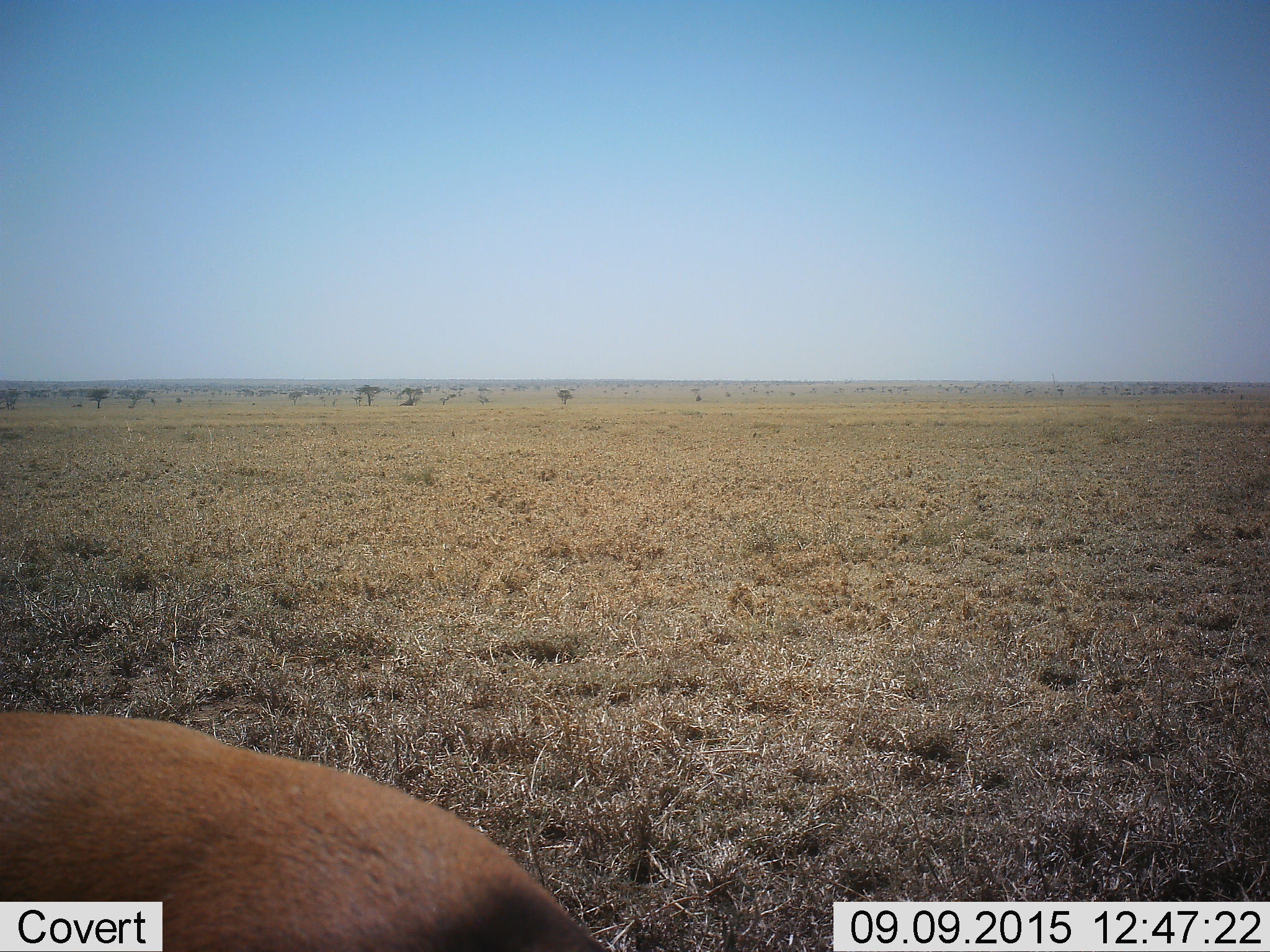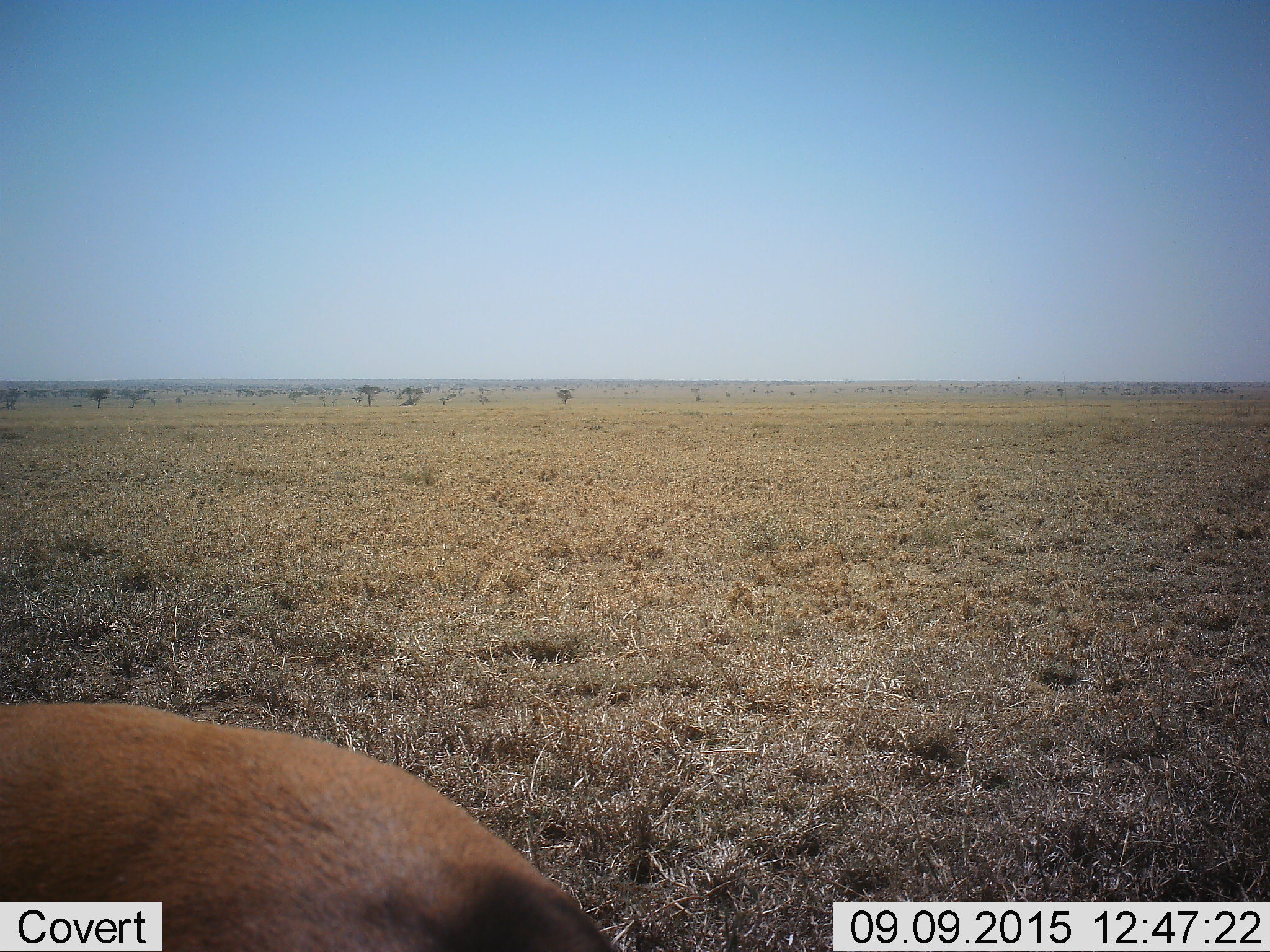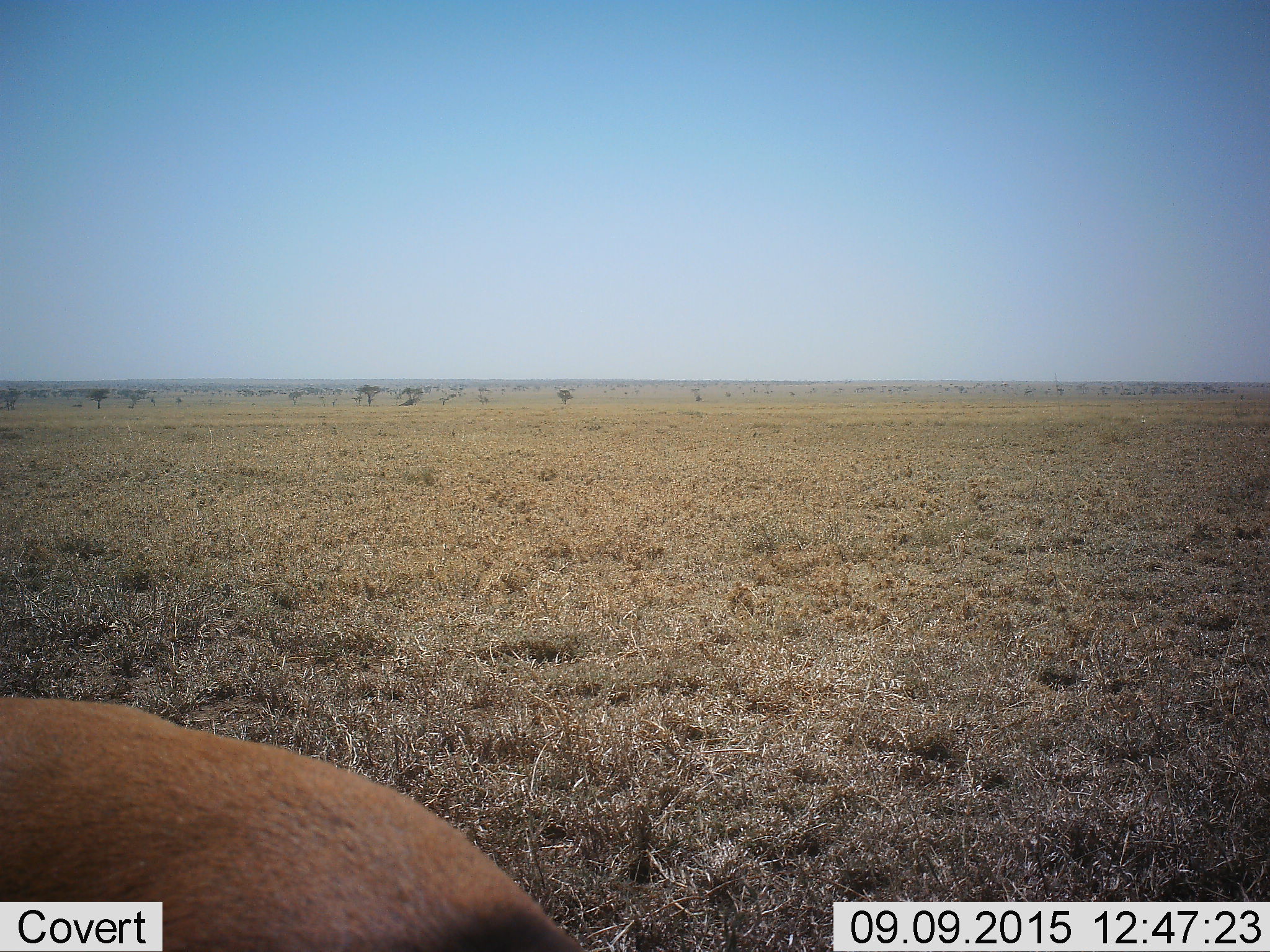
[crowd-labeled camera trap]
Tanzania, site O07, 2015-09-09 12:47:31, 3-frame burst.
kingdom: Animalia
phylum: Chordata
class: Mammalia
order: Artiodactyla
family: Bovidae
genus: Eudorcas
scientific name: Eudorcas thomsonii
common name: thomson's gazelle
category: gazellethomsons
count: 1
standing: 33%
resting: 0%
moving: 0%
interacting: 0%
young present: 0%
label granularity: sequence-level